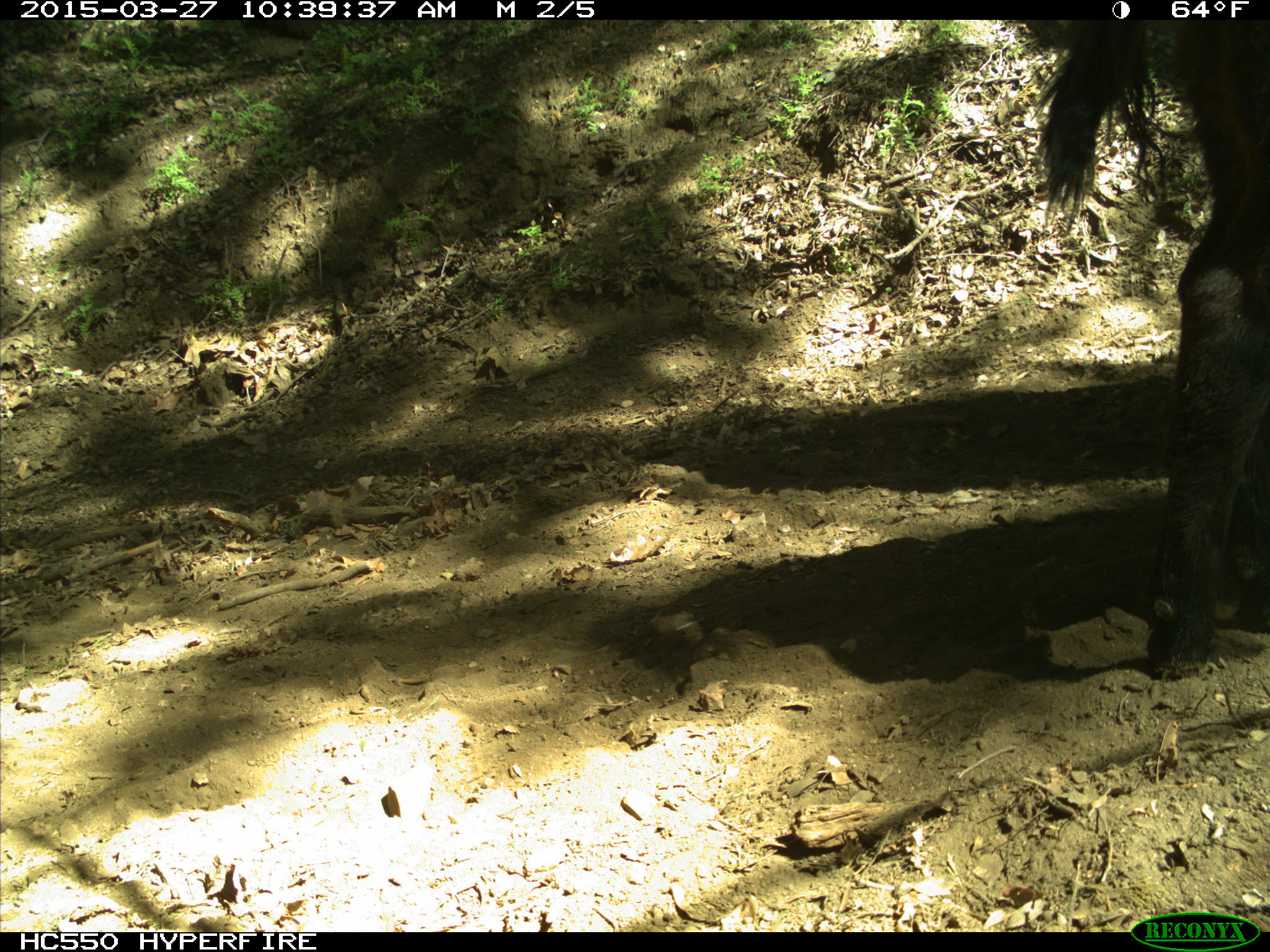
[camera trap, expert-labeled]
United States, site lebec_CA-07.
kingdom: Animalia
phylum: Chordata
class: Mammalia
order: Artiodactyla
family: Bovidae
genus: Bos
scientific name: Bos taurus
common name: domestic cow